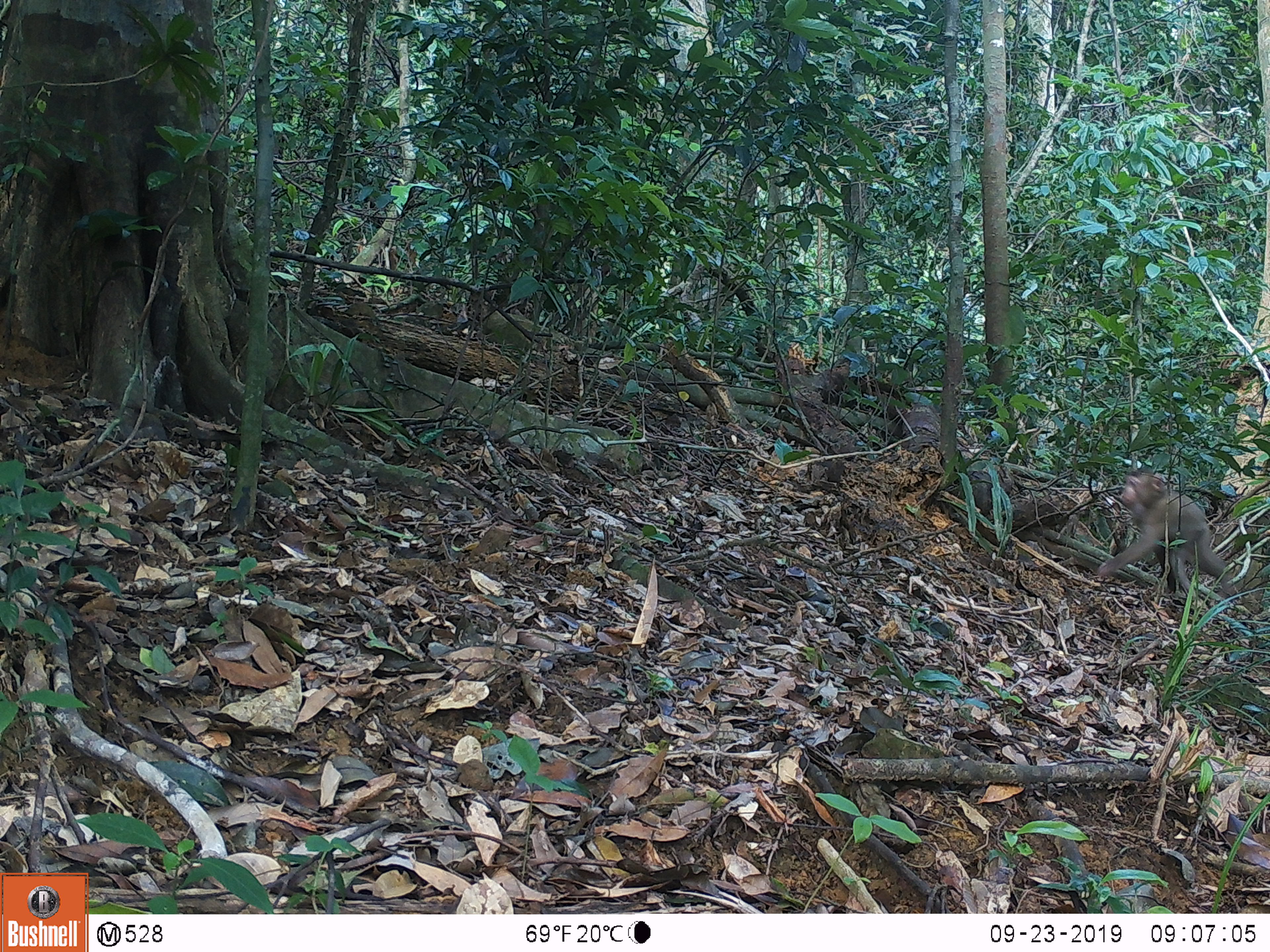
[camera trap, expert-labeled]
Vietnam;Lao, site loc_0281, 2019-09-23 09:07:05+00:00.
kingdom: Animalia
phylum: Chordata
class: Mammalia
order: Primates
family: Cercopithecidae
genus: Macaca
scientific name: Macaca nemestrina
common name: pig-tailed macaque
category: pig tailed macaque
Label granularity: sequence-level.